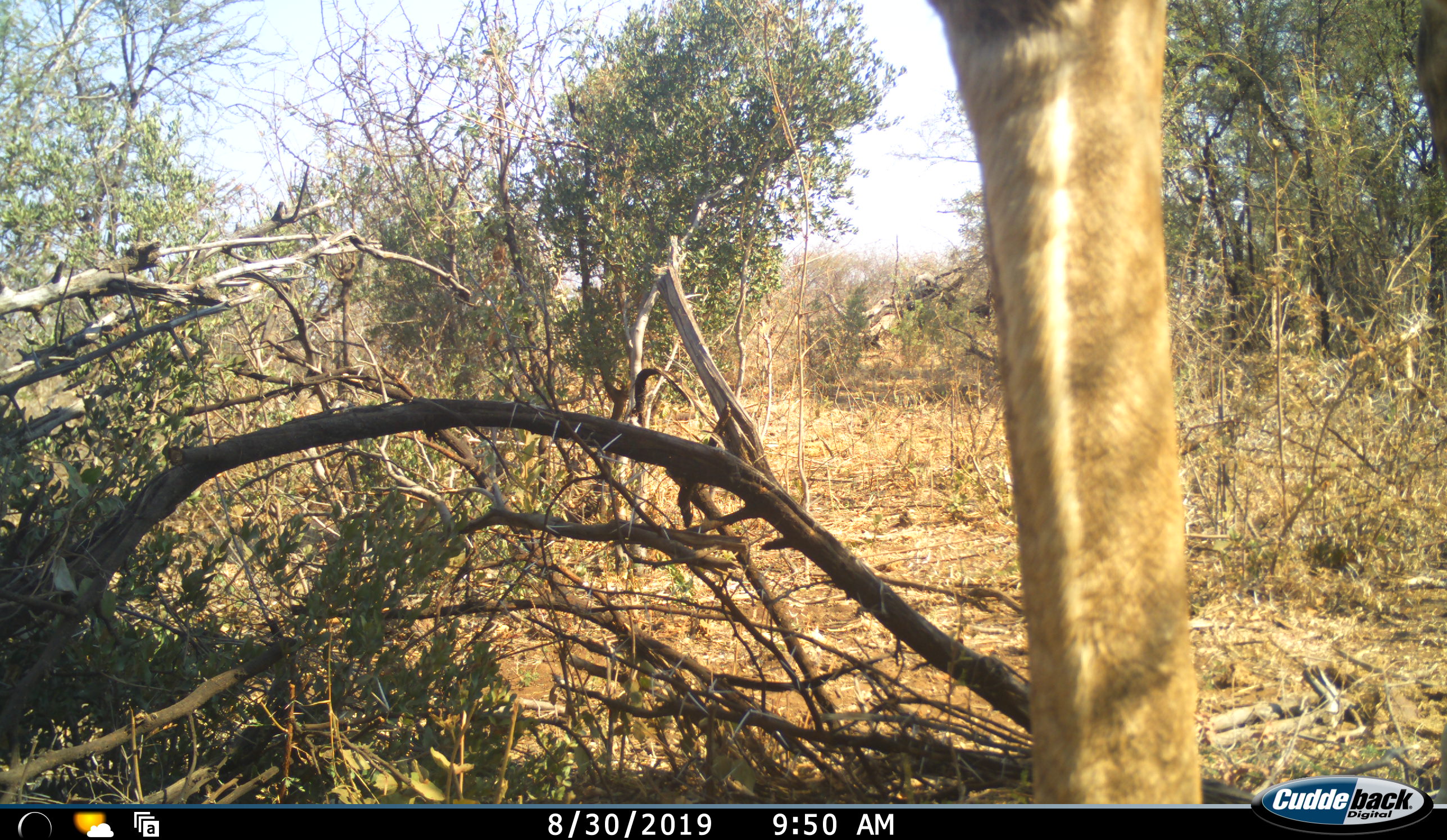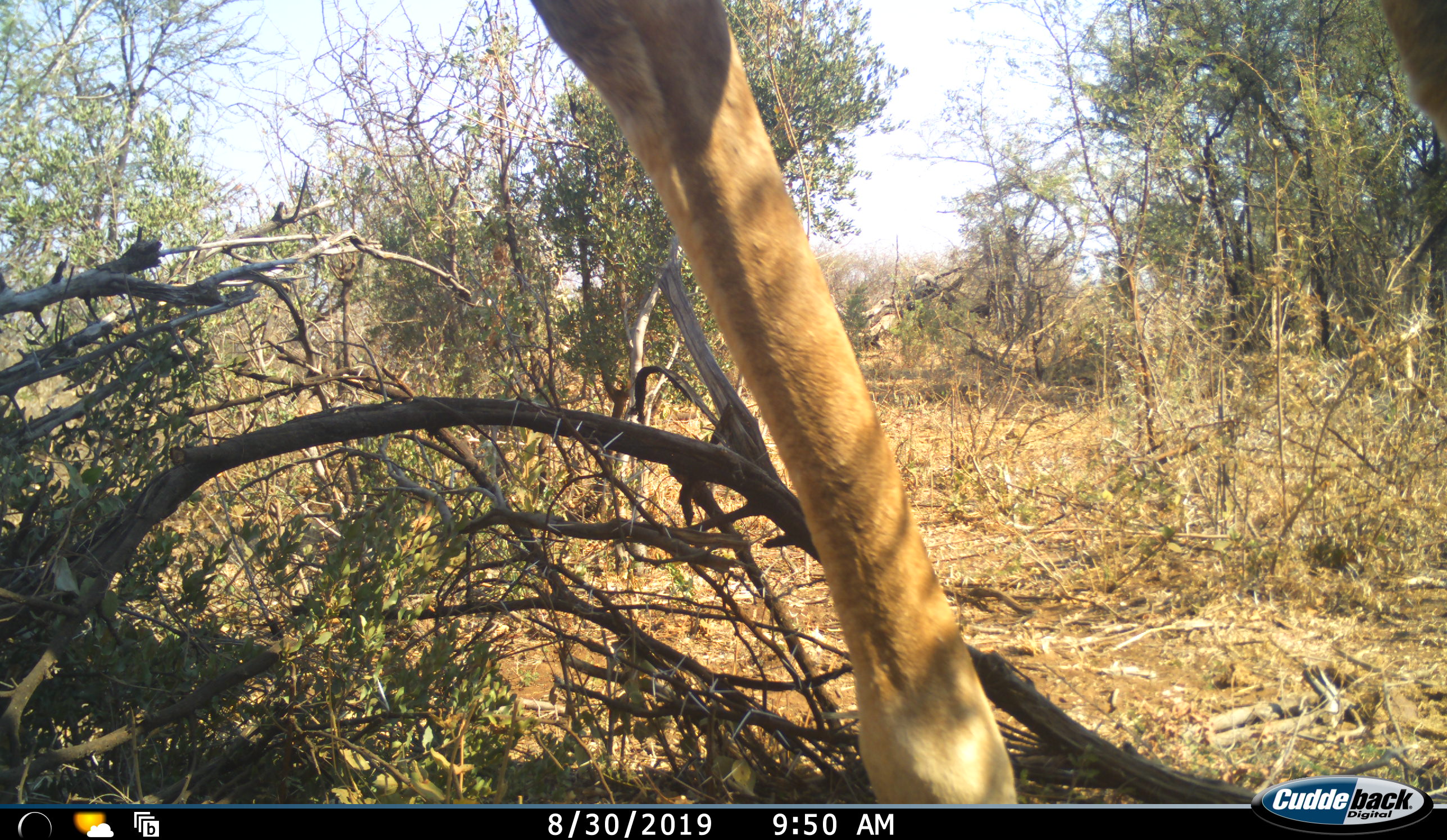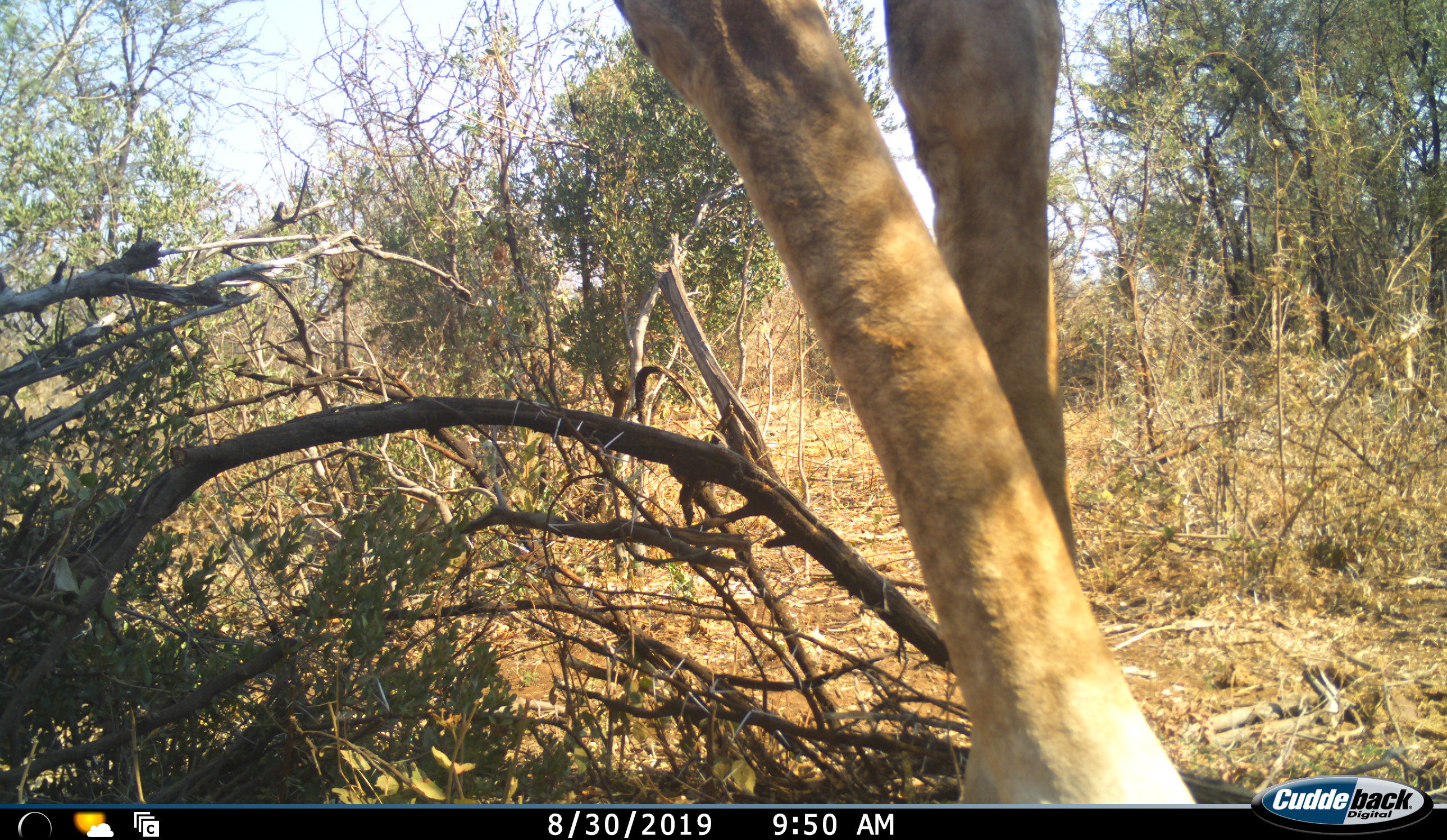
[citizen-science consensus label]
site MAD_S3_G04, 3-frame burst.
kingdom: Animalia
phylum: Chordata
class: Mammalia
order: Artiodactyla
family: Giraffidae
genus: Giraffa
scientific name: Giraffa camelopardalis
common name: giraffe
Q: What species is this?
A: Giraffe (Giraffa camelopardalis).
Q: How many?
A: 1.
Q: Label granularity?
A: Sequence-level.